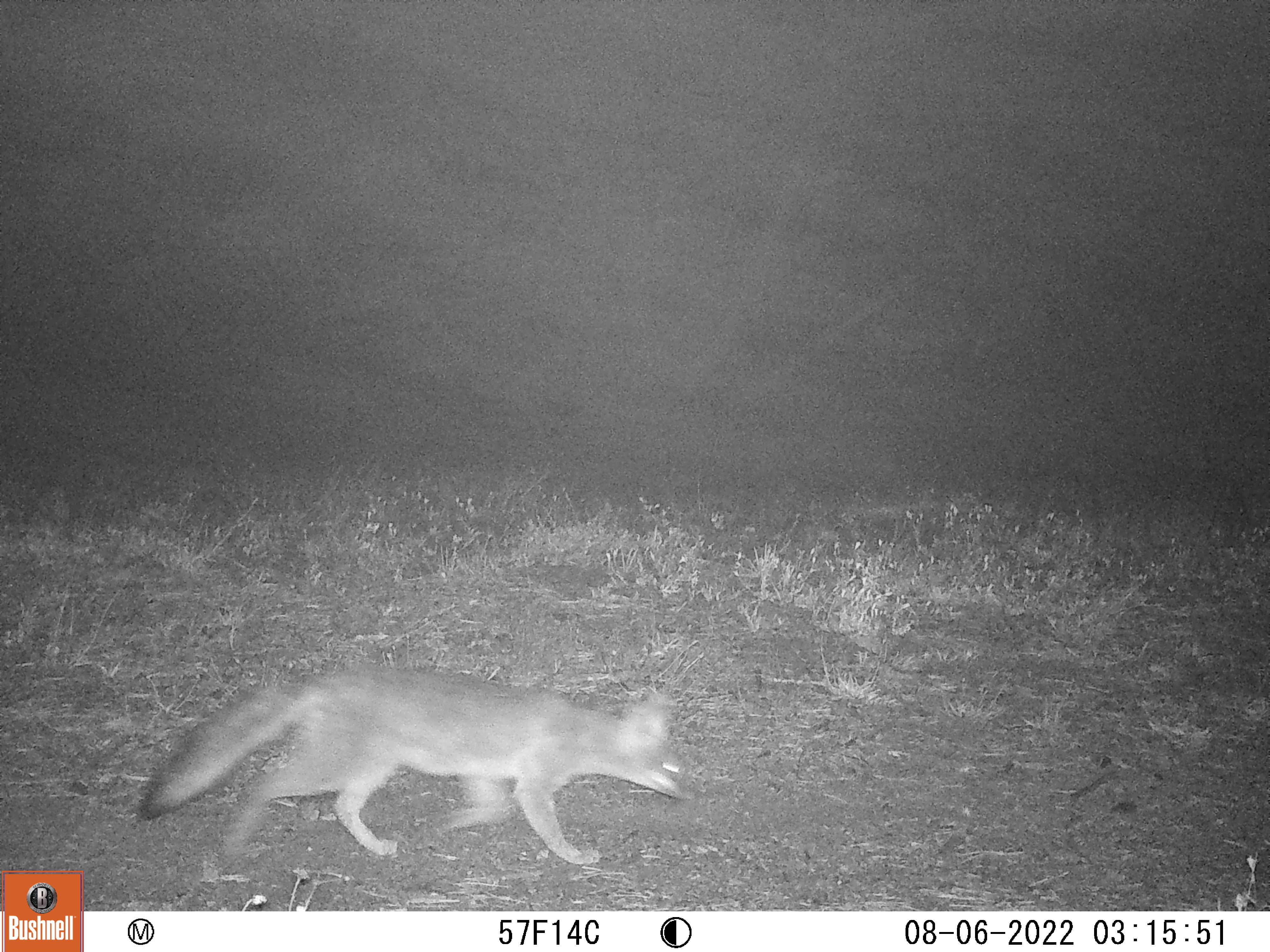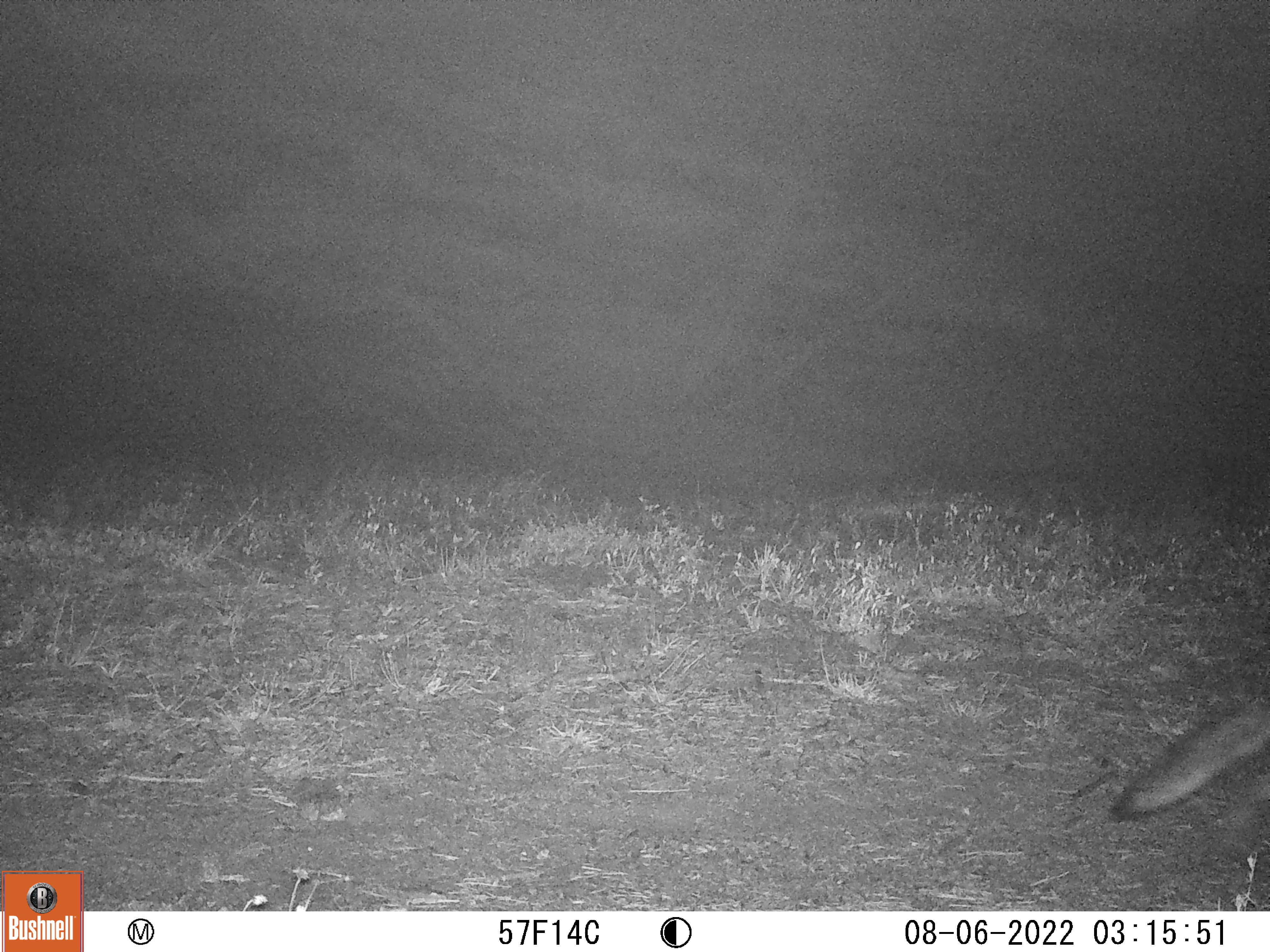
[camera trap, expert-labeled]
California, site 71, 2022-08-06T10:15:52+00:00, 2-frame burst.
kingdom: Animalia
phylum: Chordata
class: Mammalia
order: Carnivora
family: Canidae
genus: Urocyon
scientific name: Urocyon cinereoargenteus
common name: gray fox